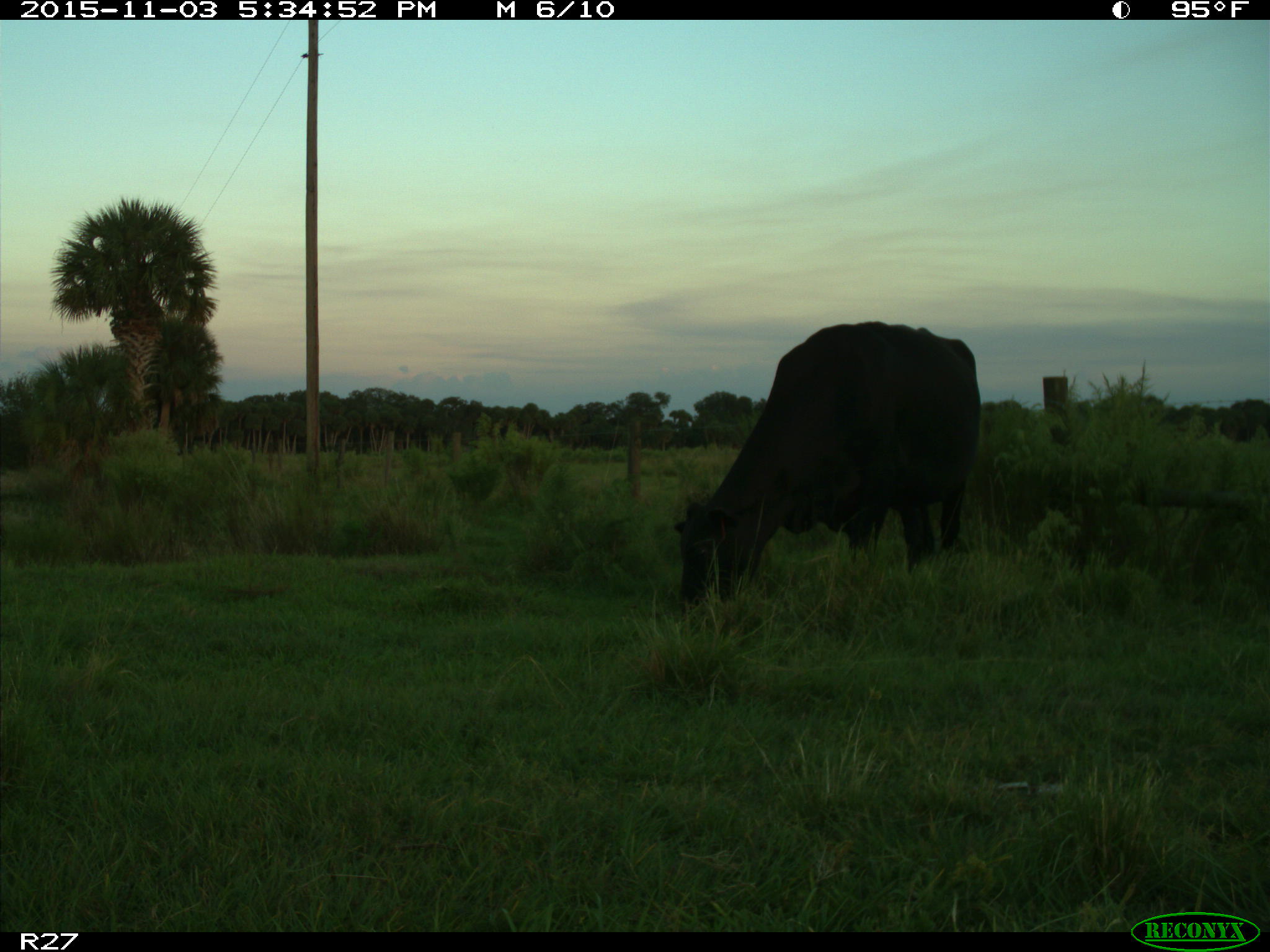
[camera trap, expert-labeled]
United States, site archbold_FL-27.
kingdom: Animalia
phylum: Chordata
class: Mammalia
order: Artiodactyla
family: Bovidae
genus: Bos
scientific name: Bos taurus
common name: domestic cow